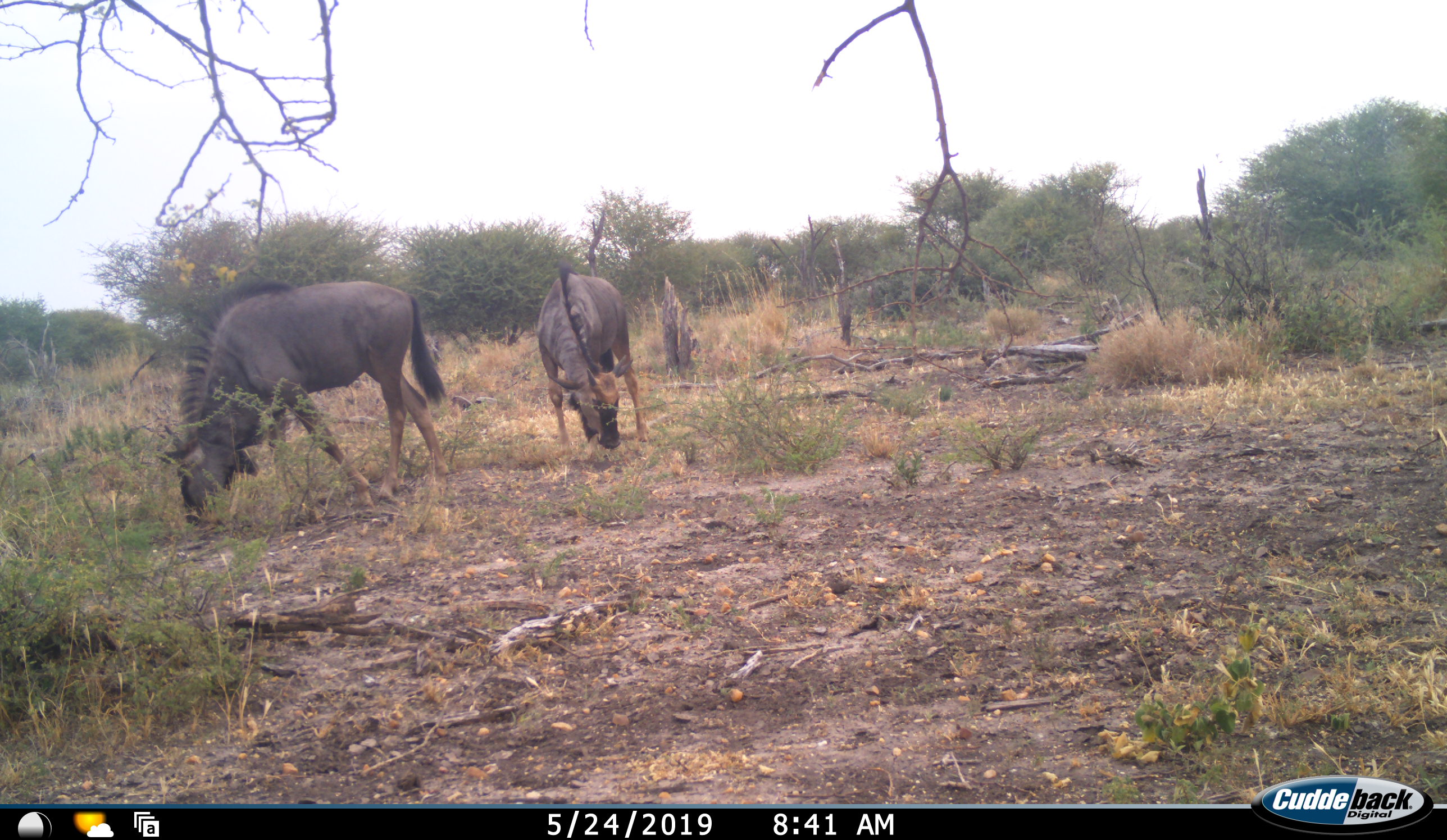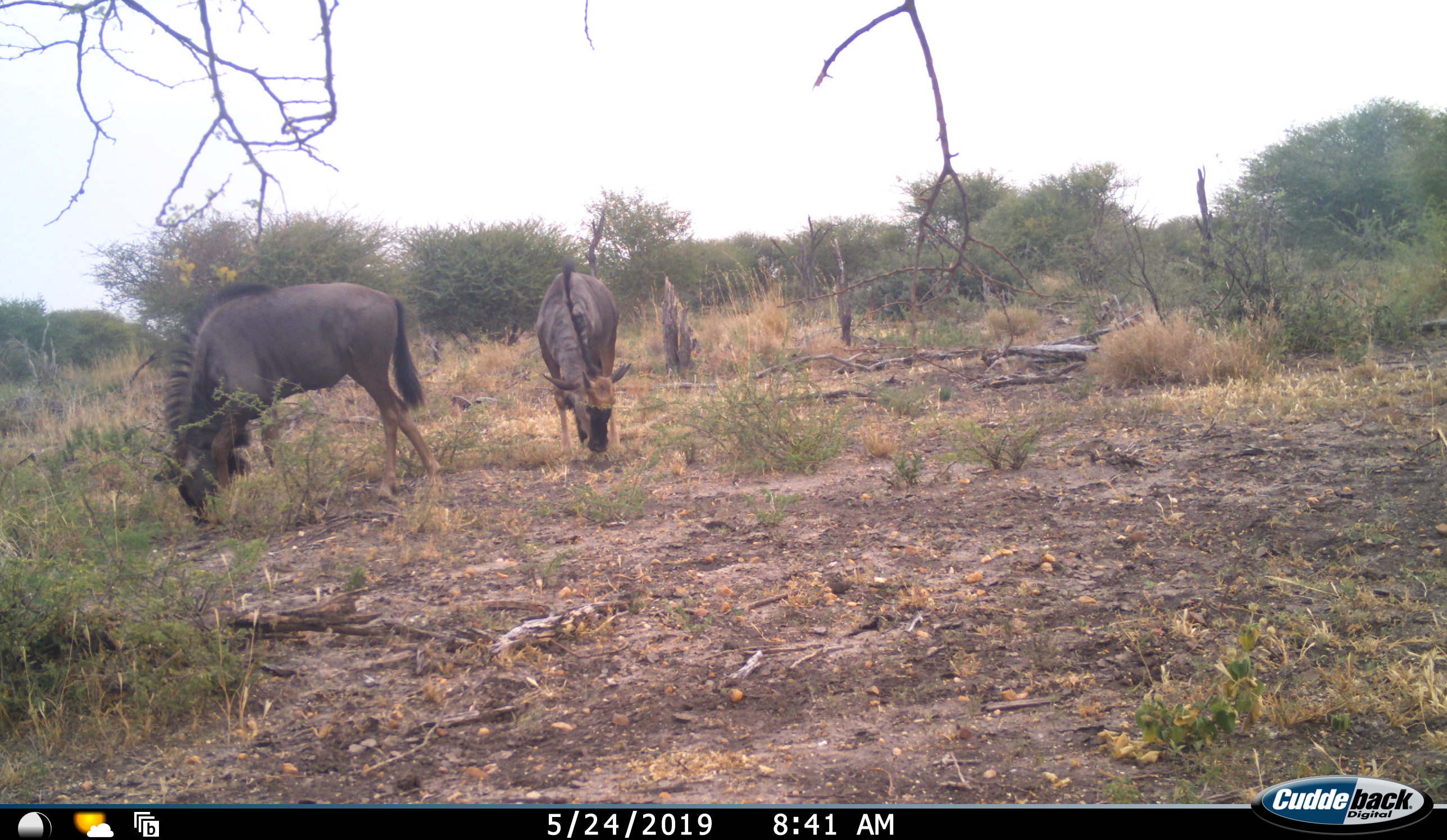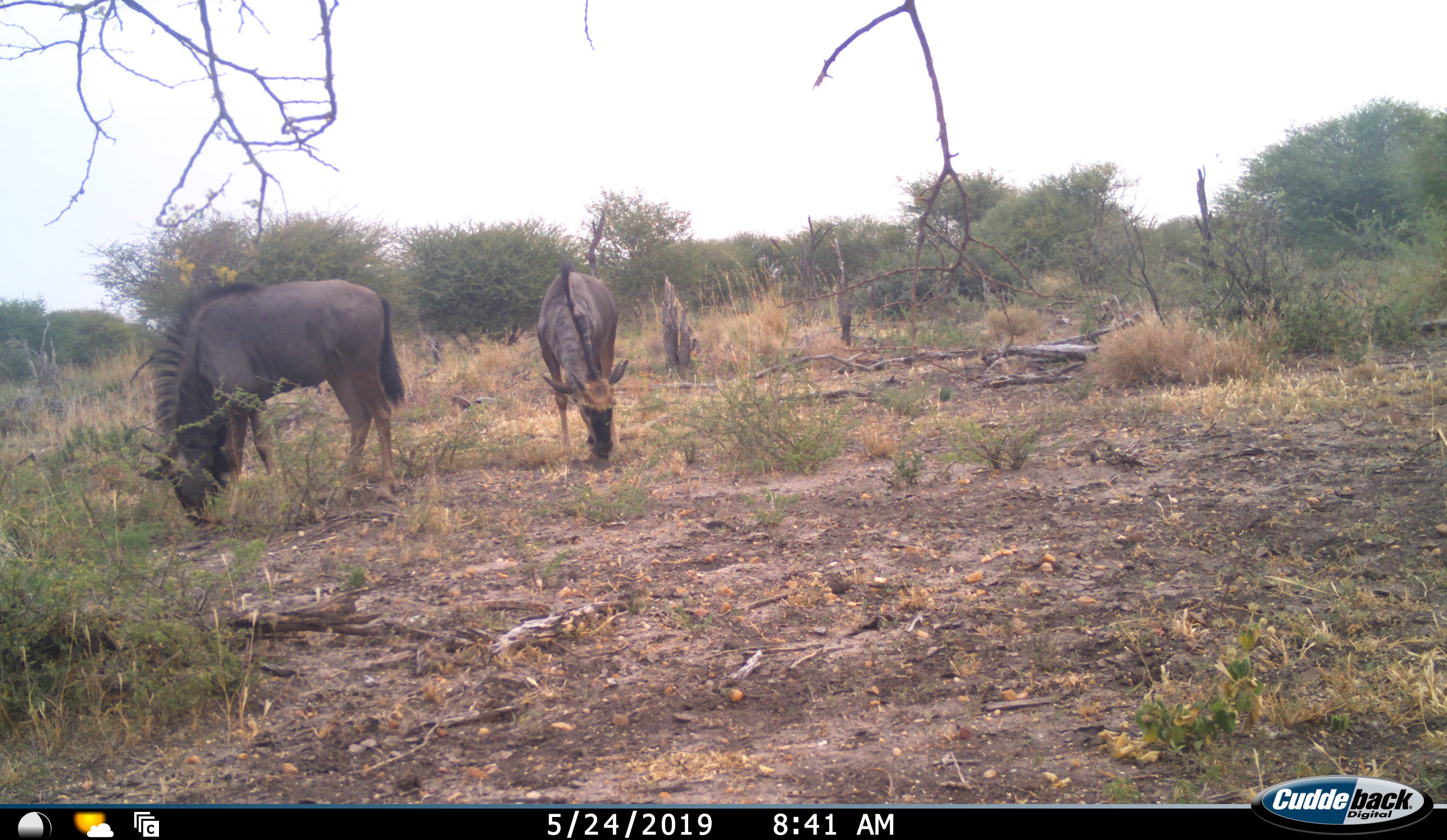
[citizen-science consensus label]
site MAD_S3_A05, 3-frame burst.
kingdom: Animalia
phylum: Chordata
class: Mammalia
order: Artiodactyla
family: Bovidae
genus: Connochaetes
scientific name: Connochaetes taurinus taurinus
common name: blue wildebeest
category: wildebeestblue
Wildebeestblue (blue wildebeest) (Connochaetes taurinus taurinus), count 2. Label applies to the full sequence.